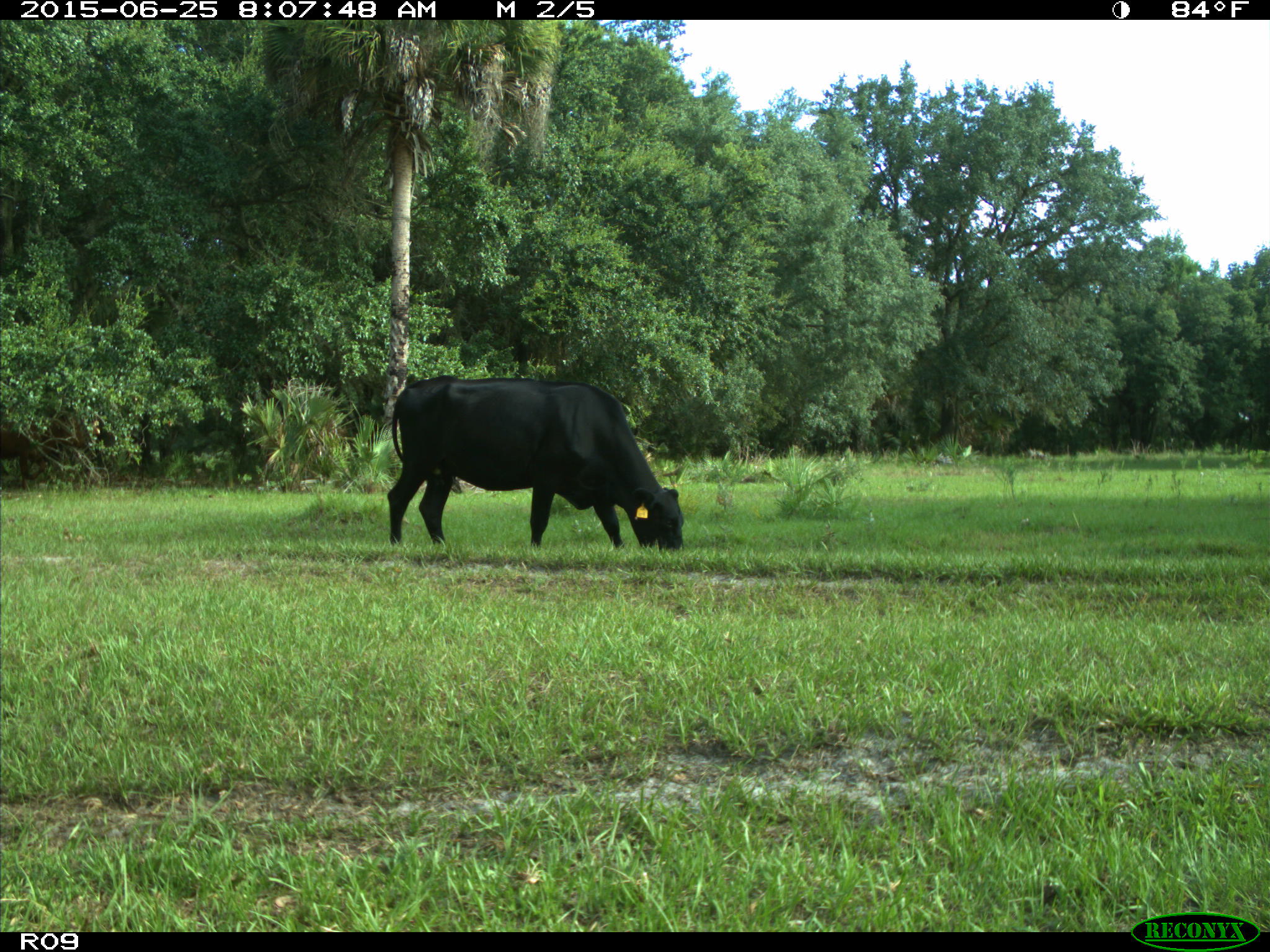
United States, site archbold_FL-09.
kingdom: Animalia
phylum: Chordata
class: Mammalia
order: Artiodactyla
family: Bovidae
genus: Bos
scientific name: Bos taurus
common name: domestic cow